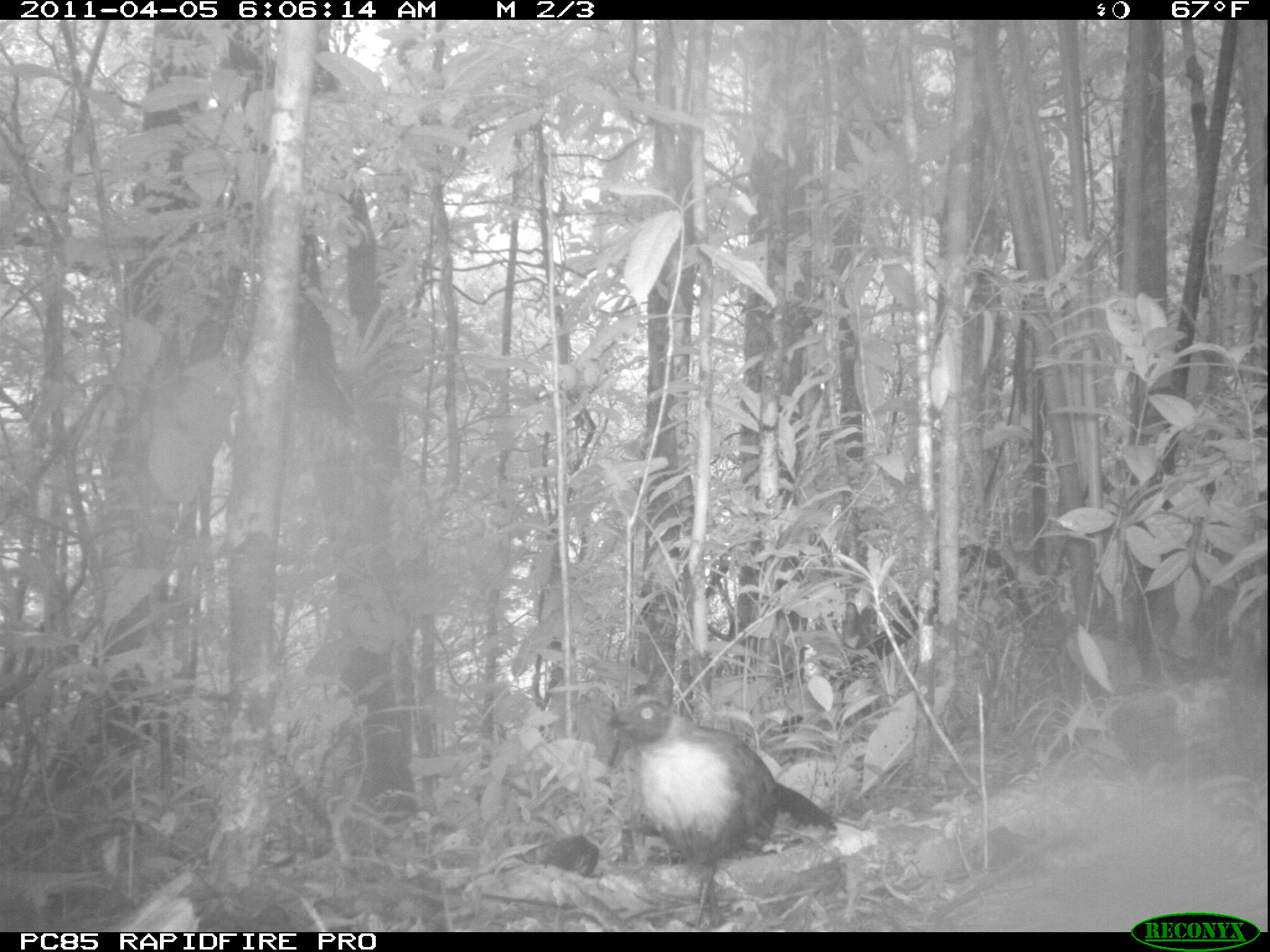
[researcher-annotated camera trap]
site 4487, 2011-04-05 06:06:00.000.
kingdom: Animalia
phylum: Chordata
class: Aves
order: Cuculiformes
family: Cuculidae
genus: Coua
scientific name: Coua serriana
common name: red-breasted coua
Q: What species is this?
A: Coua serriana (red-breasted coua).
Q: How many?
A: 1.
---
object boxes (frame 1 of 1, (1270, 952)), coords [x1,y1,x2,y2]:
coua serriana: [602,698,837,930]